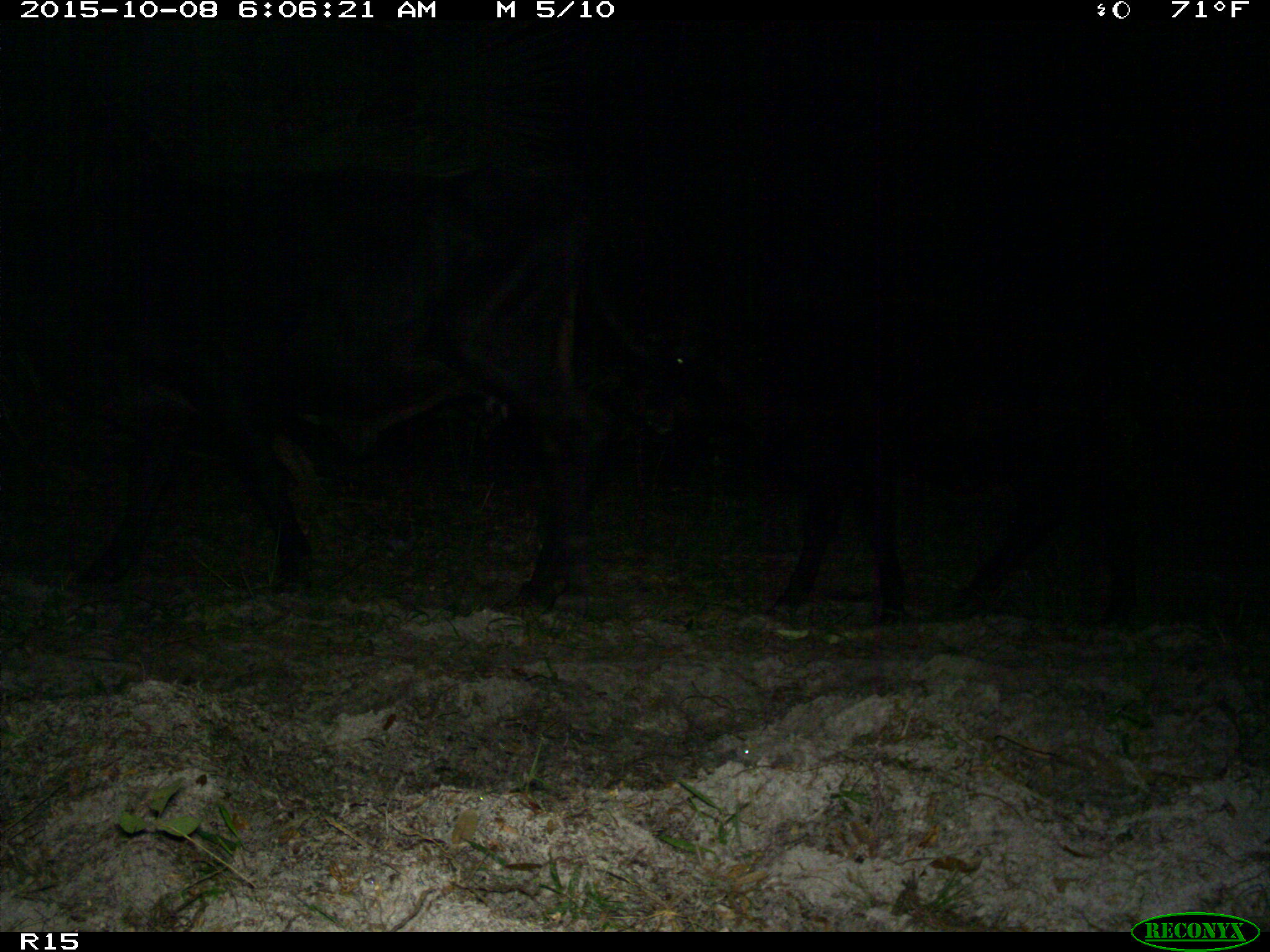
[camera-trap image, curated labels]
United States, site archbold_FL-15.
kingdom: Animalia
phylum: Chordata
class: Mammalia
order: Artiodactyla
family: Bovidae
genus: Bos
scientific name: Bos taurus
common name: domestic cow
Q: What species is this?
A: Bos taurus (domestic cow).